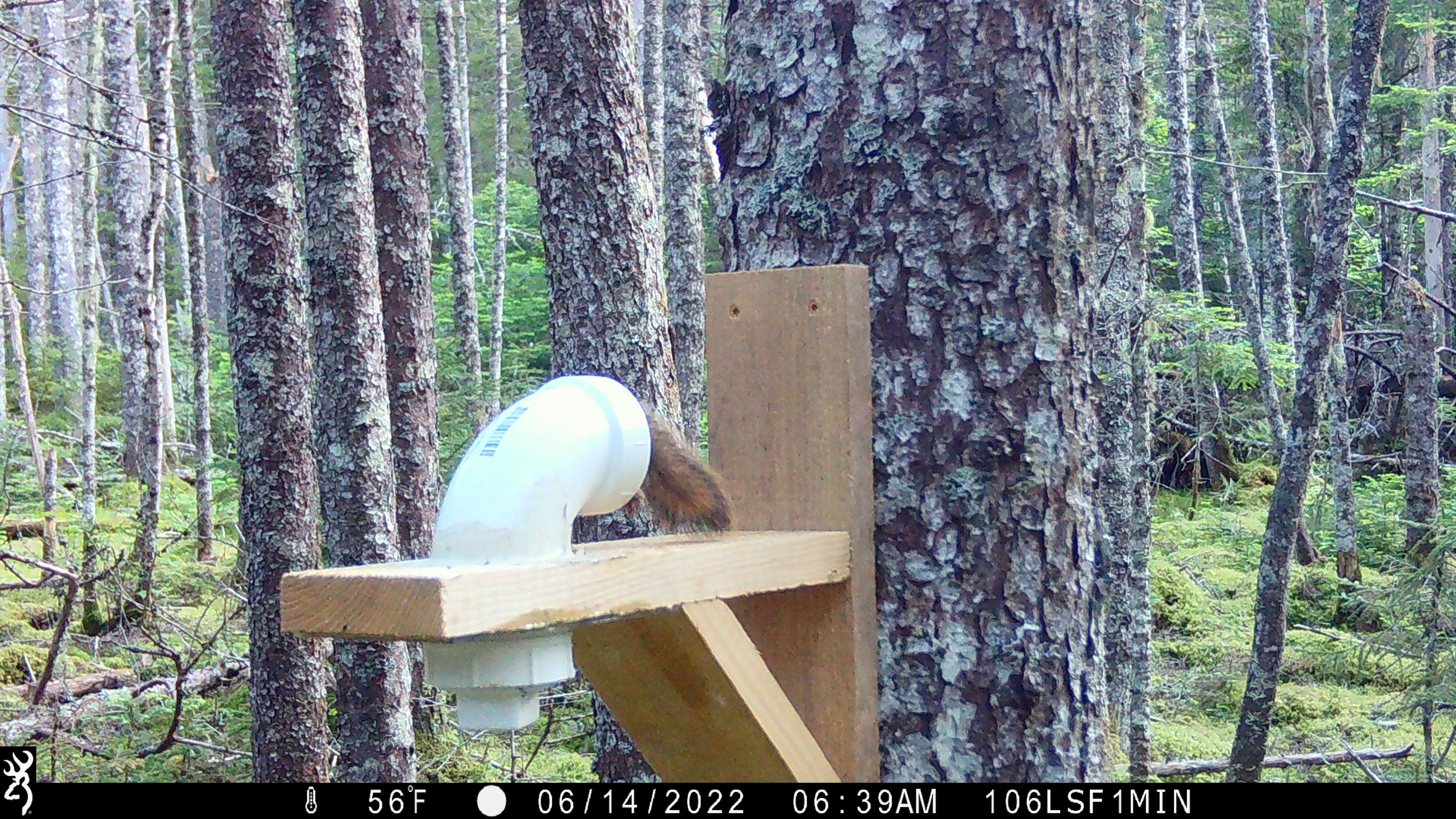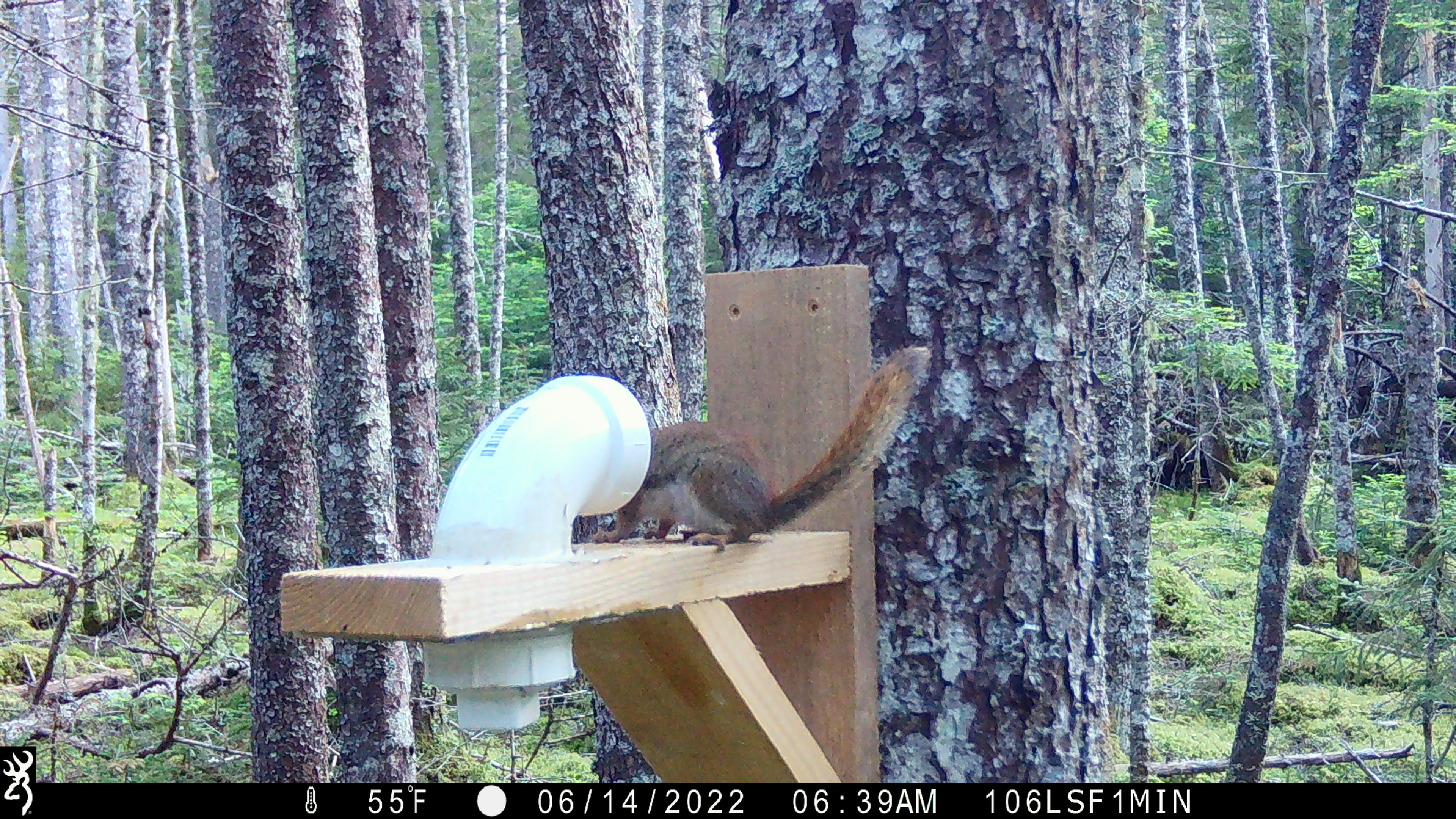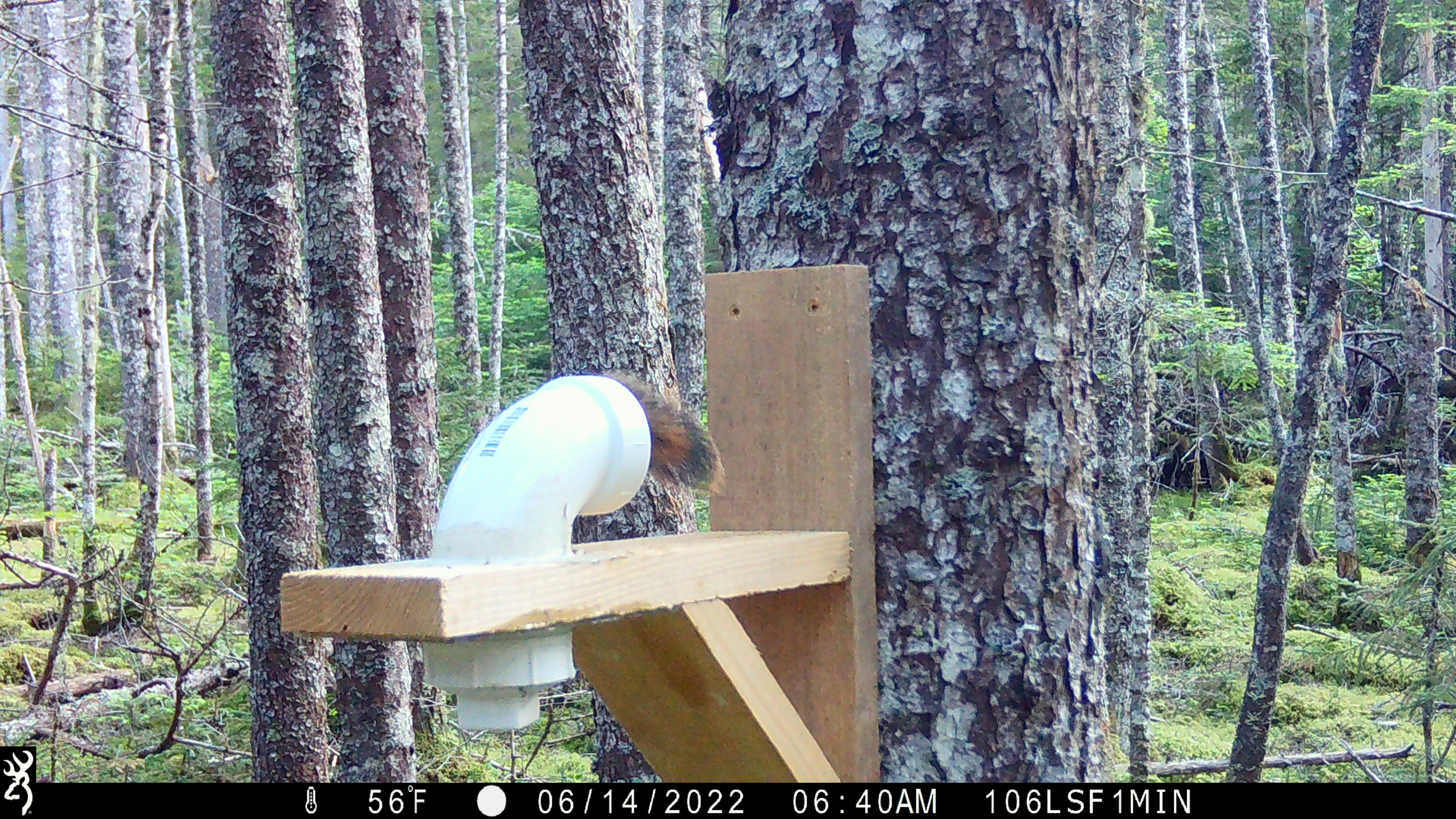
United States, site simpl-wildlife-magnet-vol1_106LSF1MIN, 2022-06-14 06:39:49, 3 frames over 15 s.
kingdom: Animalia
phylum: Chordata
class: Mammalia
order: Rodentia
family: Sciuridae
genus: Tamiasciurus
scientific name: Tamiasciurus hudsonicus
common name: red squirrel